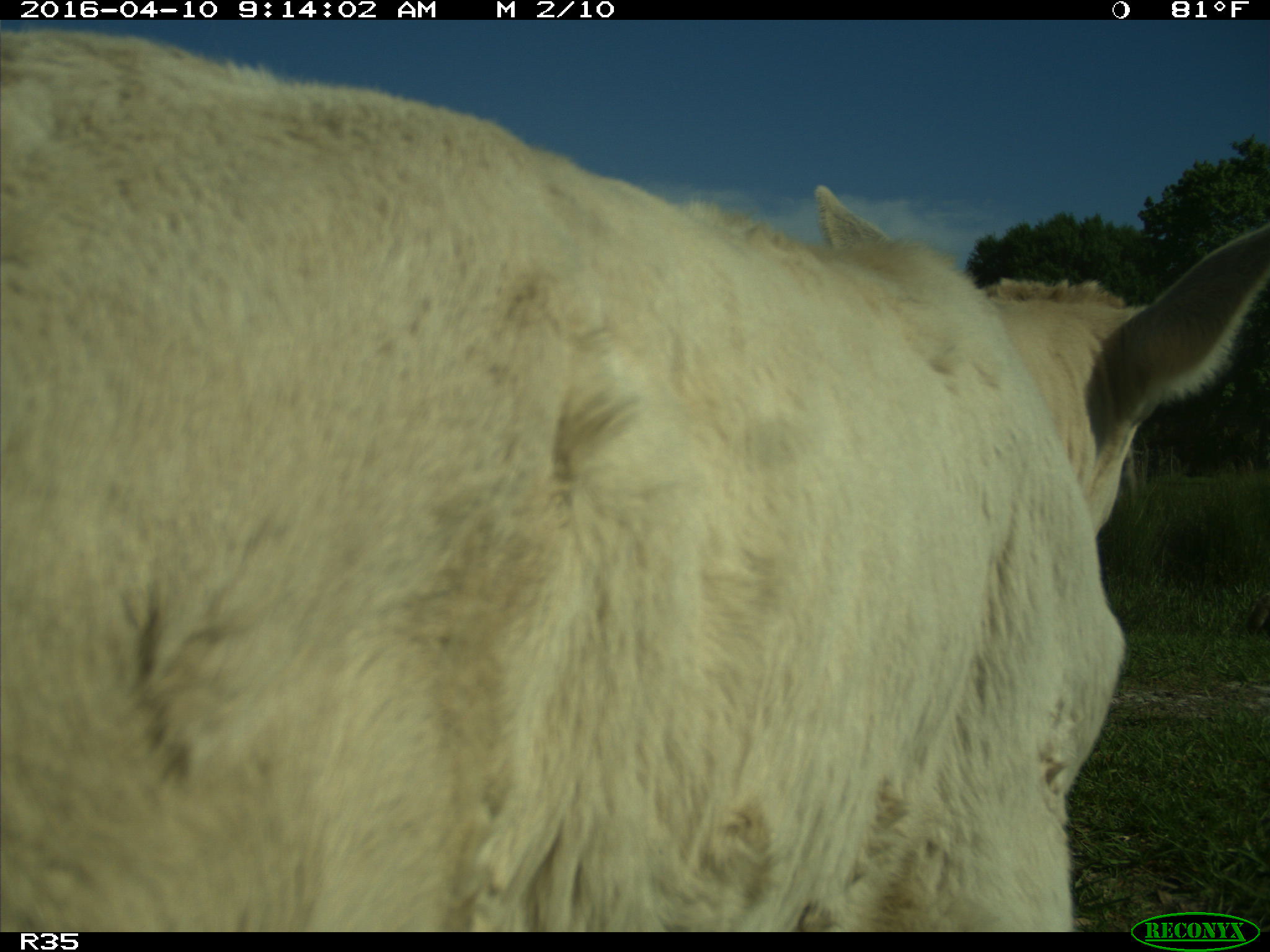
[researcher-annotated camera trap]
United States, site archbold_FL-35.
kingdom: Animalia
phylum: Chordata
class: Mammalia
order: Artiodactyla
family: Bovidae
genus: Bos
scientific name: Bos taurus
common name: domestic cow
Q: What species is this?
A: Bos taurus (domestic cow).